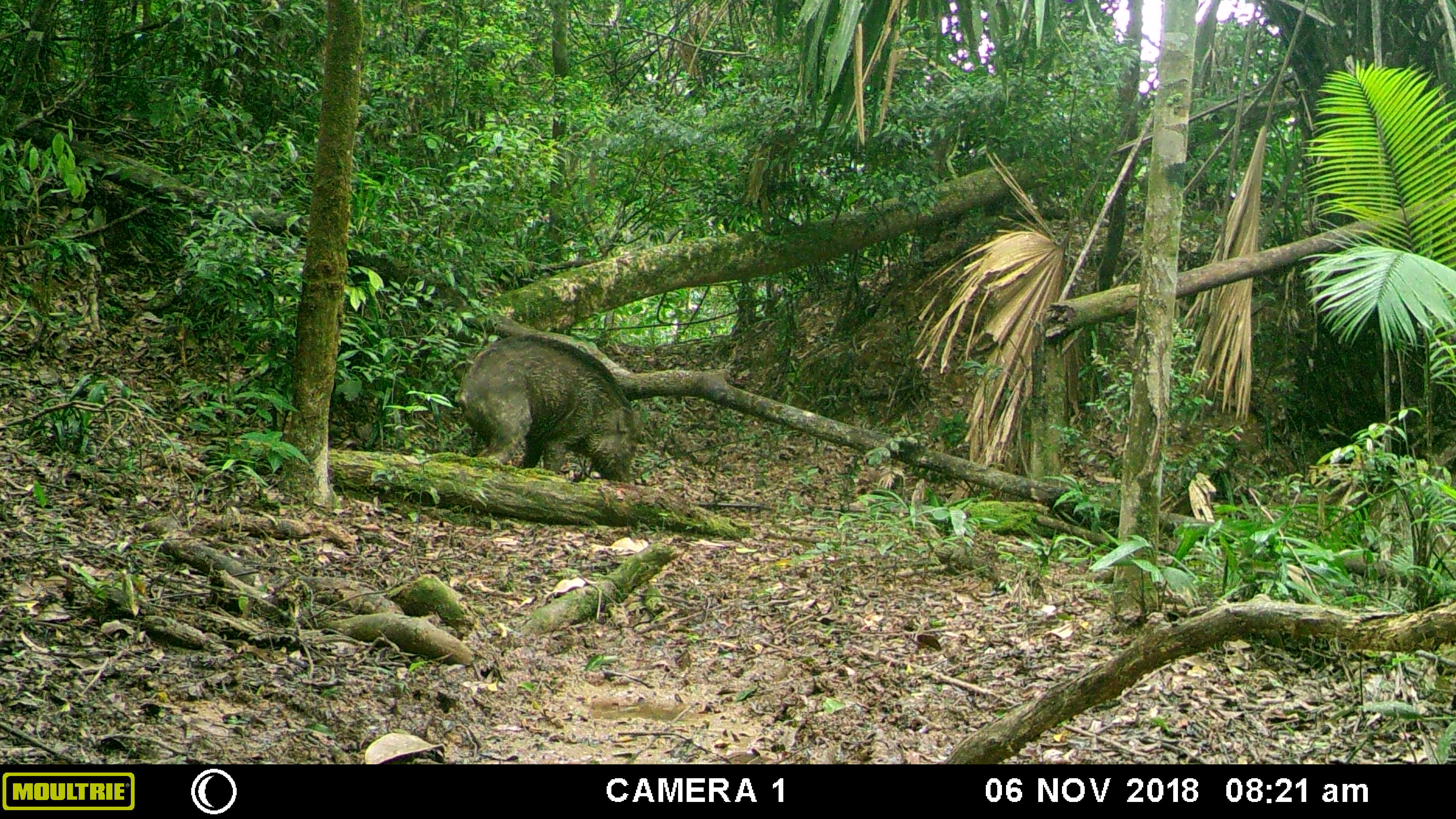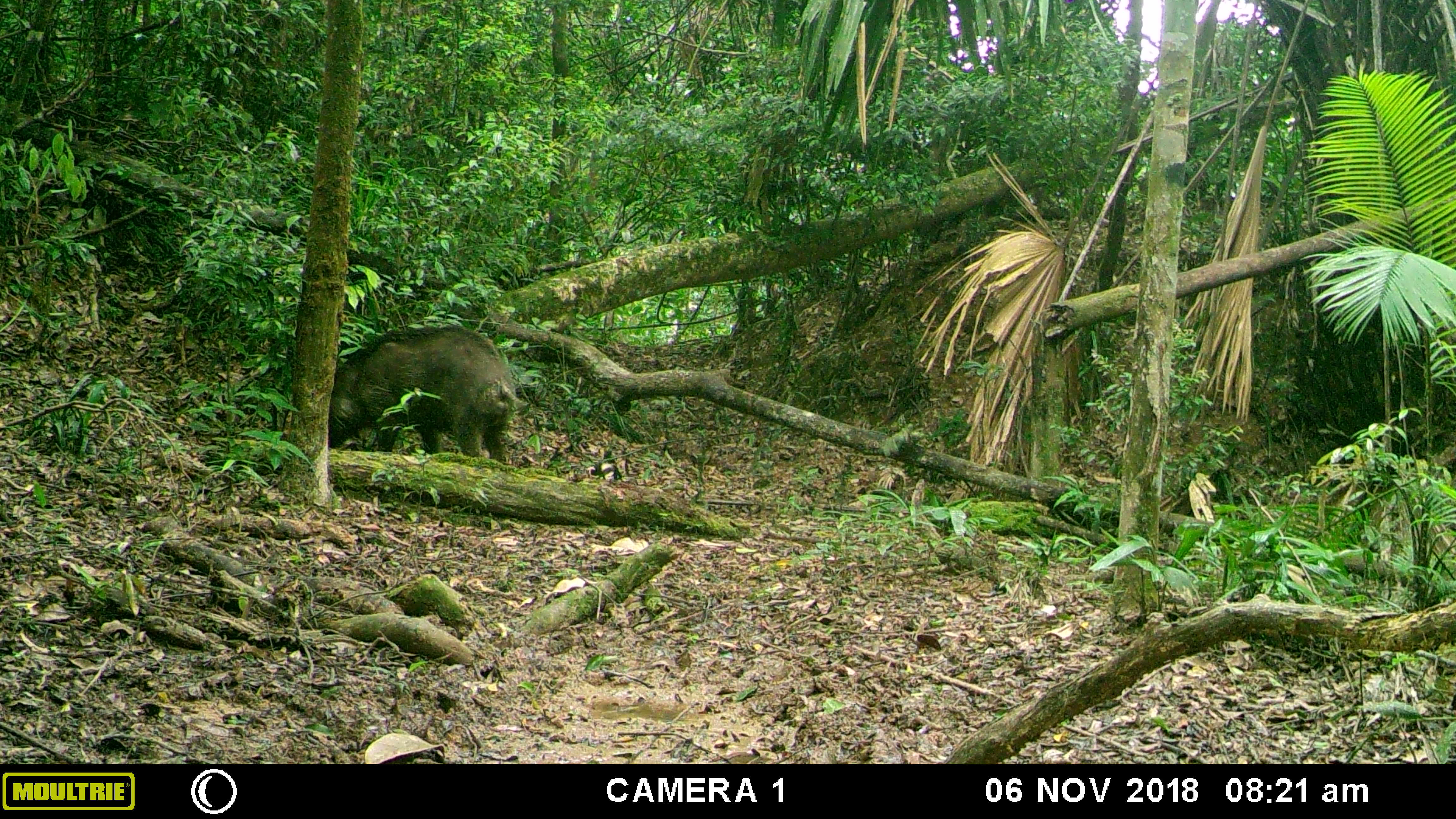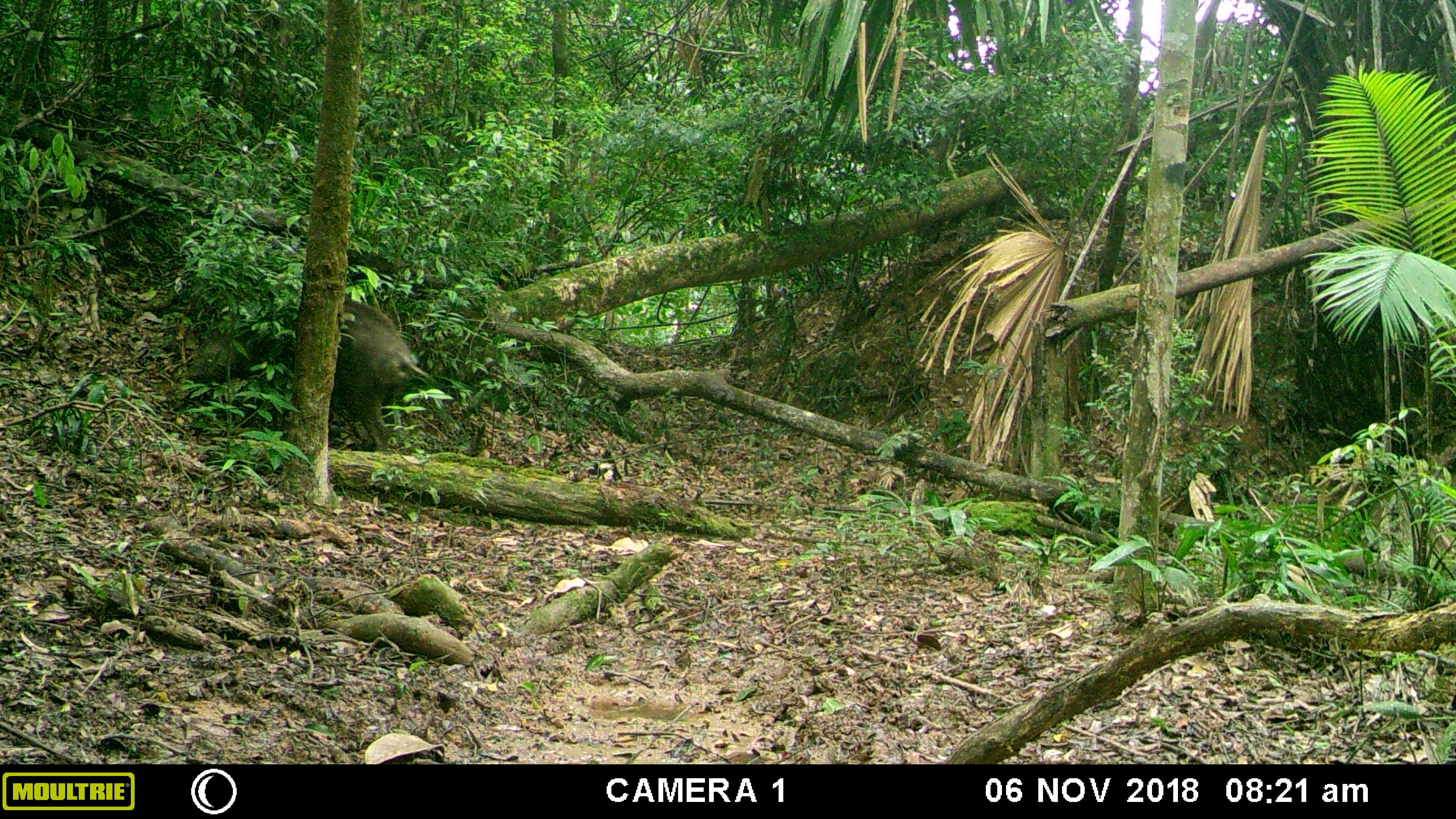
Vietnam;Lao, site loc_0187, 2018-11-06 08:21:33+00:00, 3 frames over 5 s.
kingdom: Animalia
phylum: Chordata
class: Mammalia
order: Artiodactyla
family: Suidae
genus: Sus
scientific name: Sus scrofa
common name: eurasian wild pig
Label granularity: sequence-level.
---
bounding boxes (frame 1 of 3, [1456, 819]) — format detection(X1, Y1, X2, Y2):
eurasian wild pig: detection(457, 333, 648, 483)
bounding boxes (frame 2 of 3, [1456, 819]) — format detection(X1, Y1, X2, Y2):
eurasian wild pig: detection(328, 324, 529, 464)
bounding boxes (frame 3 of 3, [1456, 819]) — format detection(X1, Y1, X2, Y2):
eurasian wild pig: detection(183, 294, 436, 451)